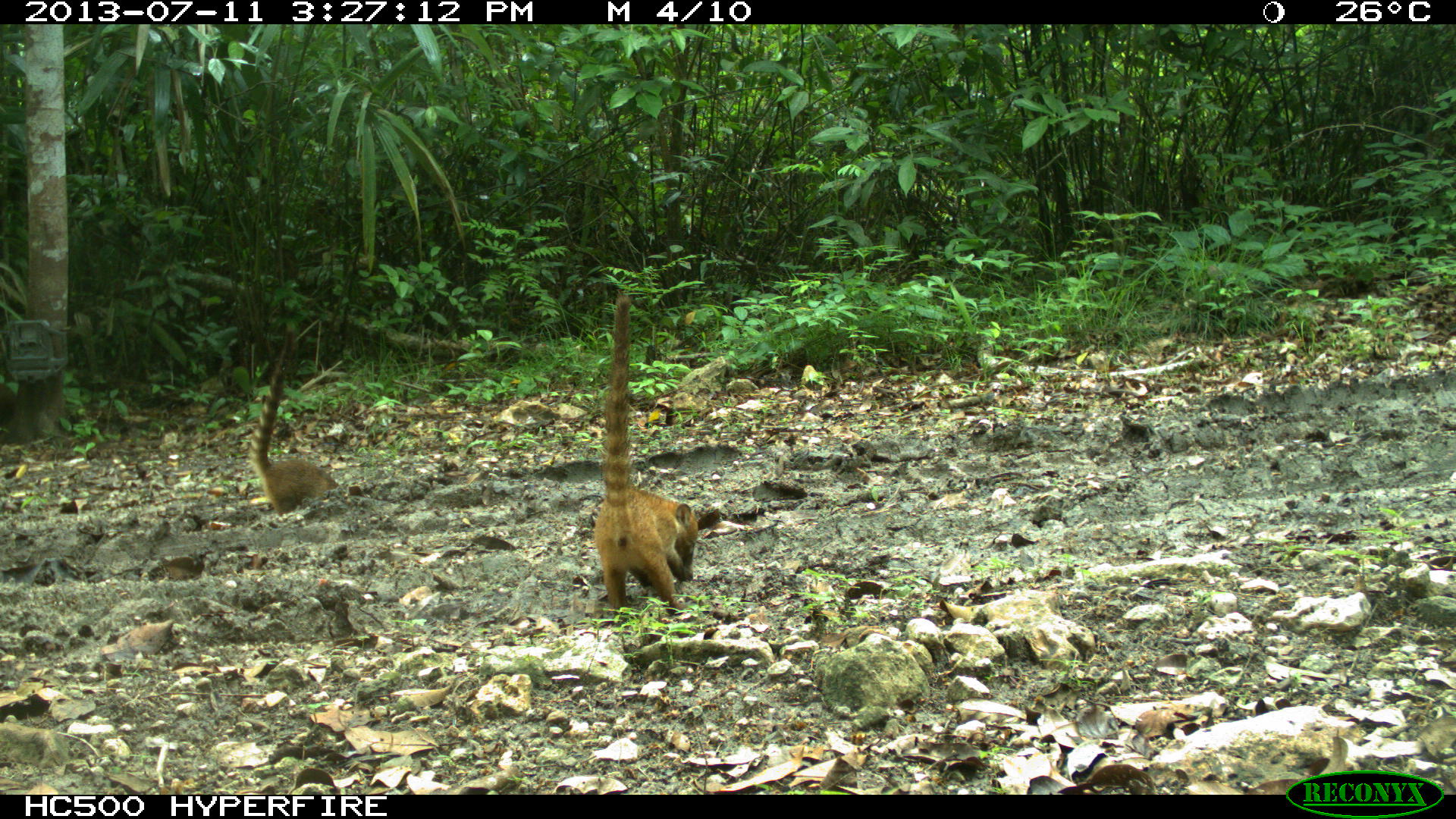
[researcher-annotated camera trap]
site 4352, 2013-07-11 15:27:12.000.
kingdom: Animalia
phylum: Chordata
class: Mammalia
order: Carnivora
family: Procyonidae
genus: Nasua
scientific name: Nasua narica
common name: white-nosed coati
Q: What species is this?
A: Nasua narica (white-nosed coati).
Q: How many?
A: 8.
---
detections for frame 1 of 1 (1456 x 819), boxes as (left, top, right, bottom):
nasua narica: (591, 287, 700, 616); (245, 327, 340, 516)